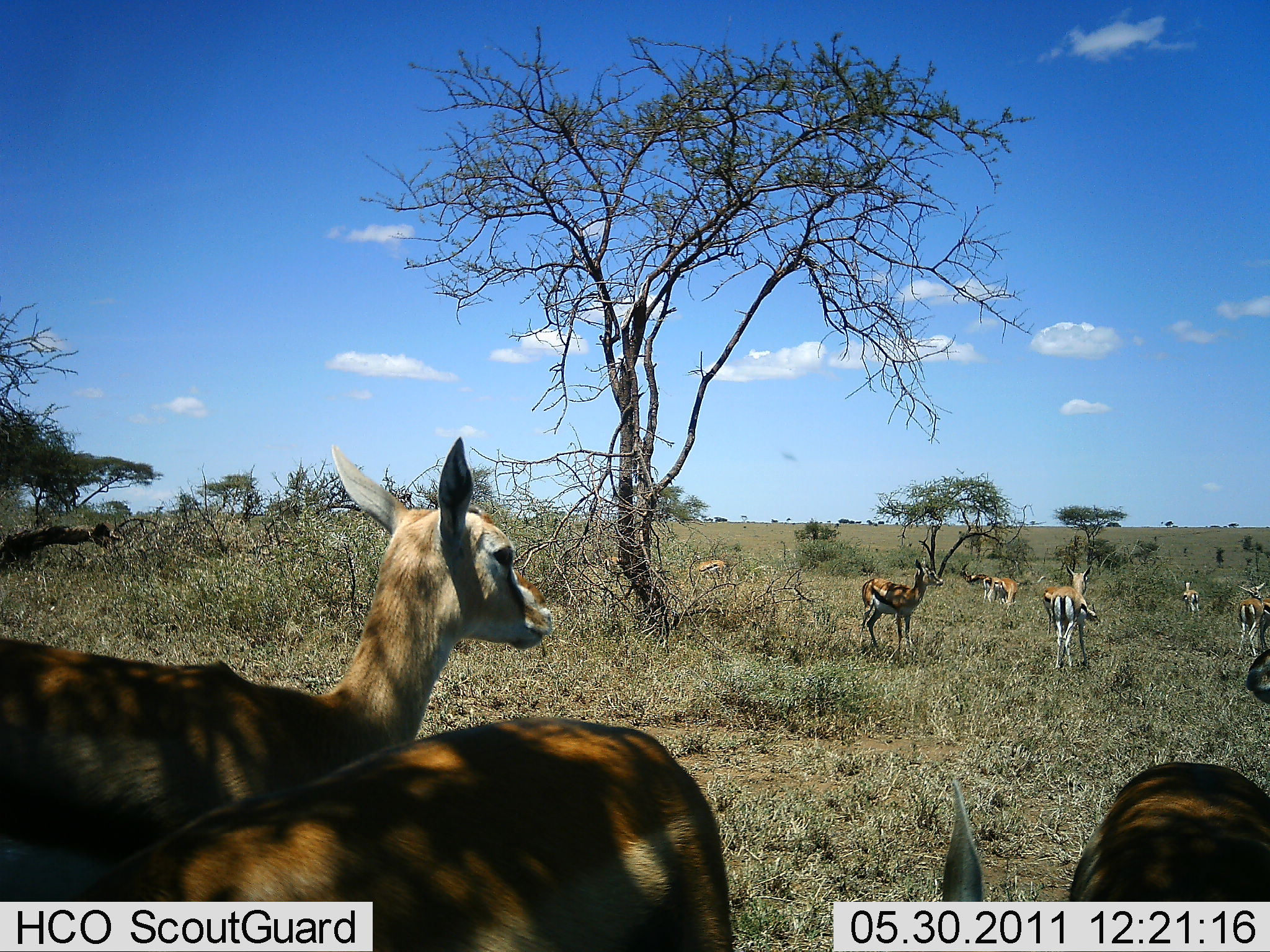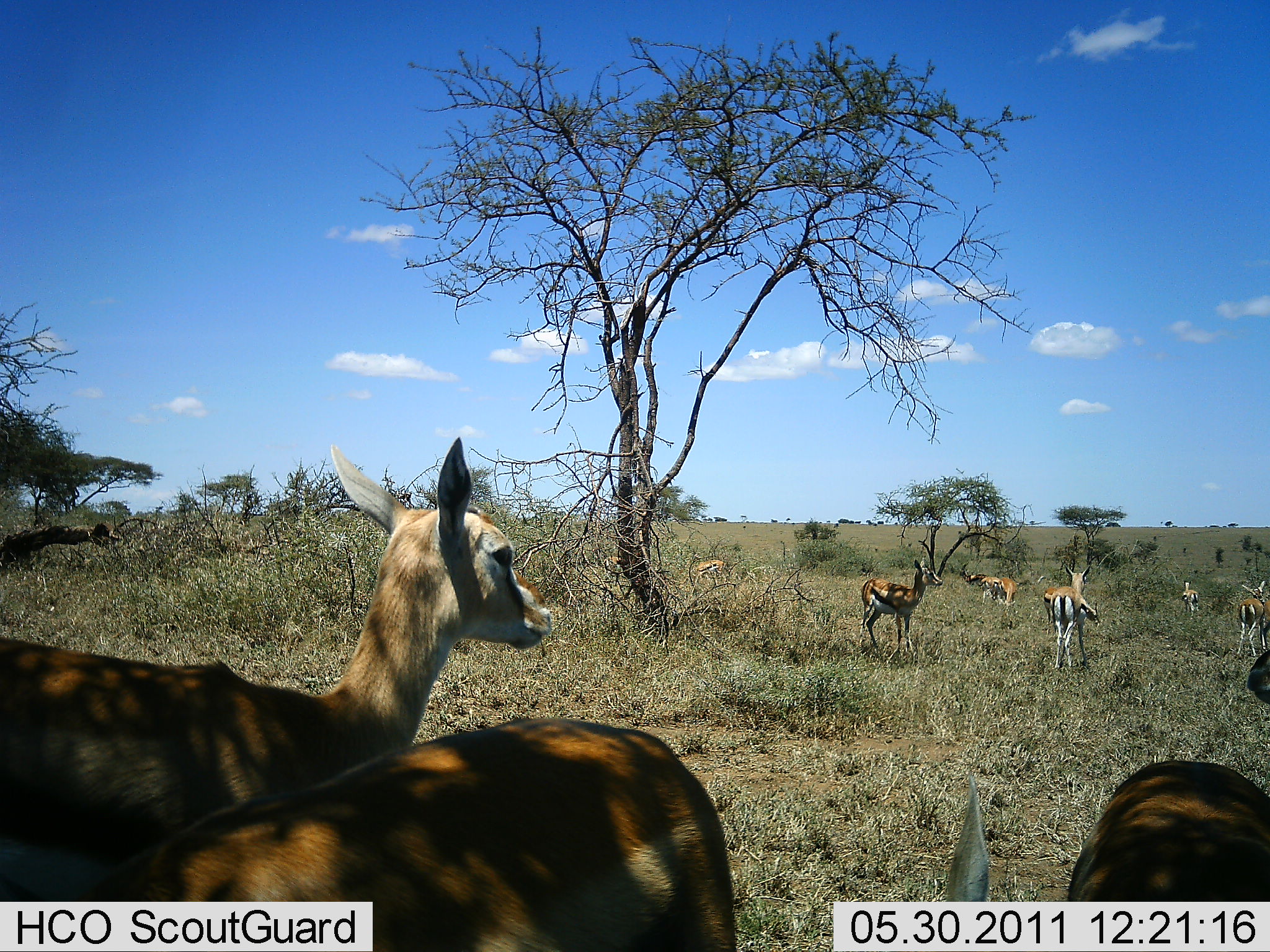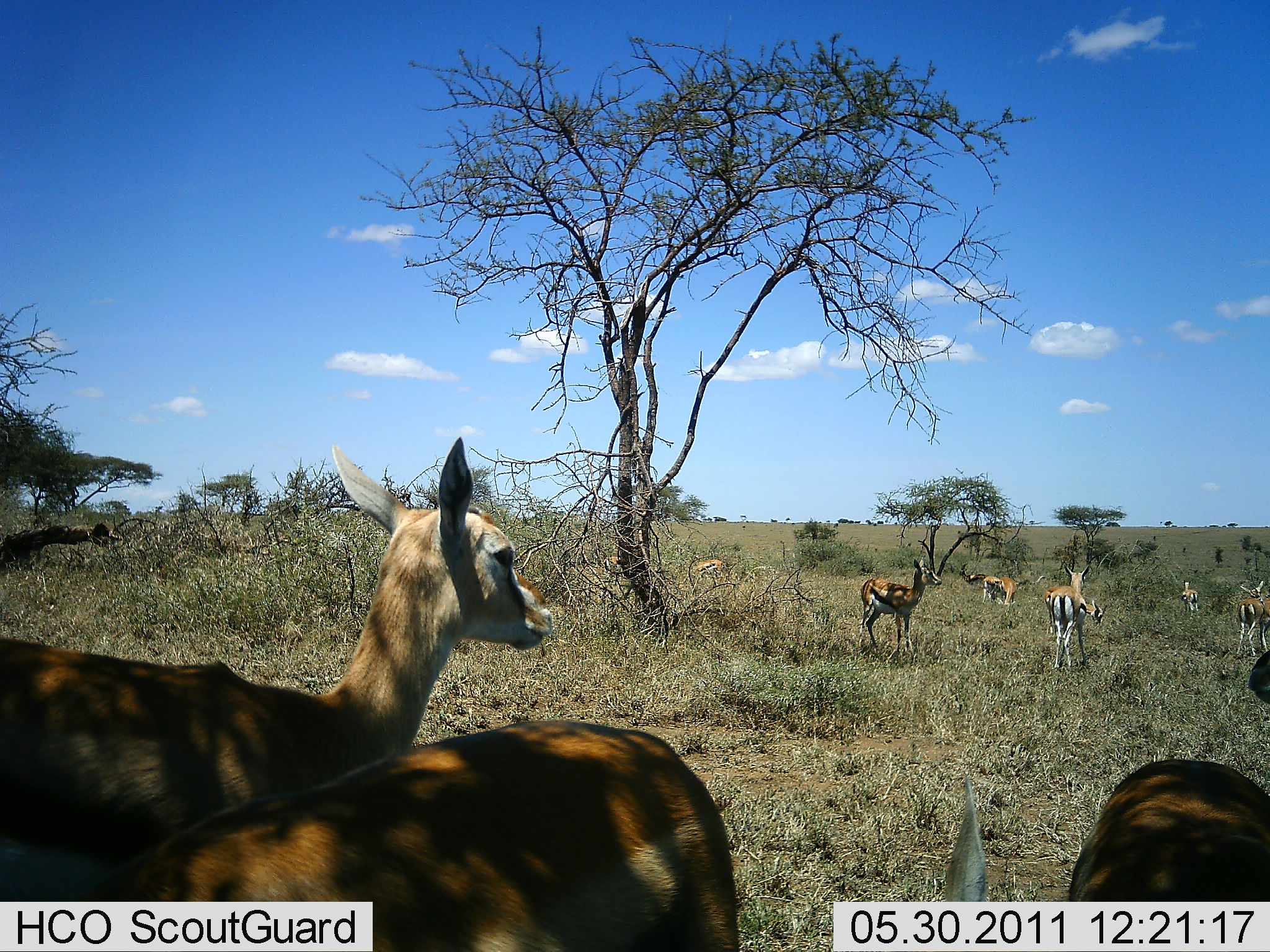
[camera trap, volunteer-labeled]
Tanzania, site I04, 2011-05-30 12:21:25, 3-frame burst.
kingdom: Animalia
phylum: Chordata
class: Mammalia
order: Artiodactyla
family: Bovidae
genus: Eudorcas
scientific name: Eudorcas thomsonii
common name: thomson's gazelle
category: gazellethomsons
Gazellethomsons (thomson's gazelle) (Eudorcas thomsonii), count 9. Behavior (volunteer vote fractions): standing 92%, resting 0%, moving 17%, interacting 0%. Young present (vote fraction): 25%. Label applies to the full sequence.